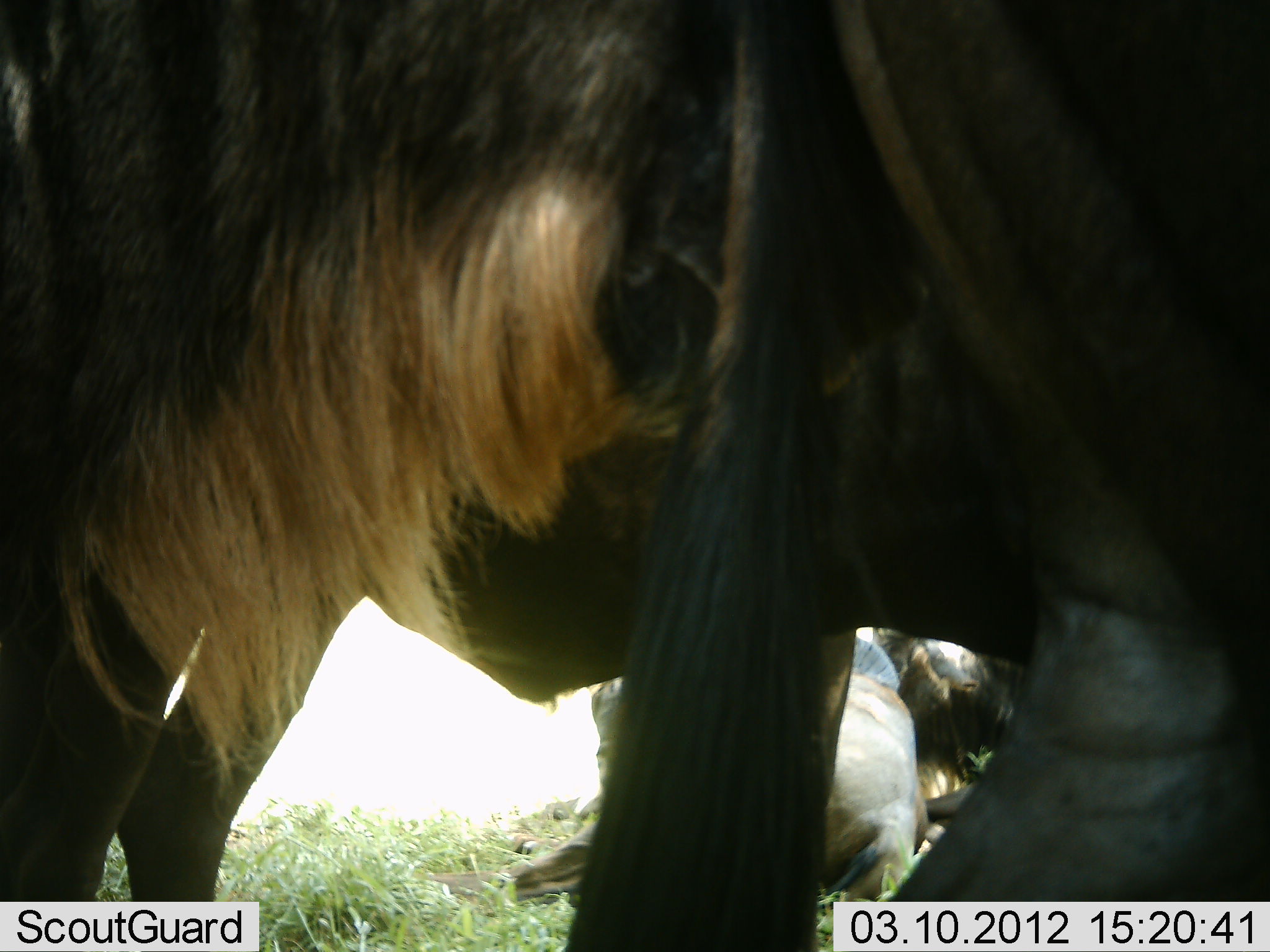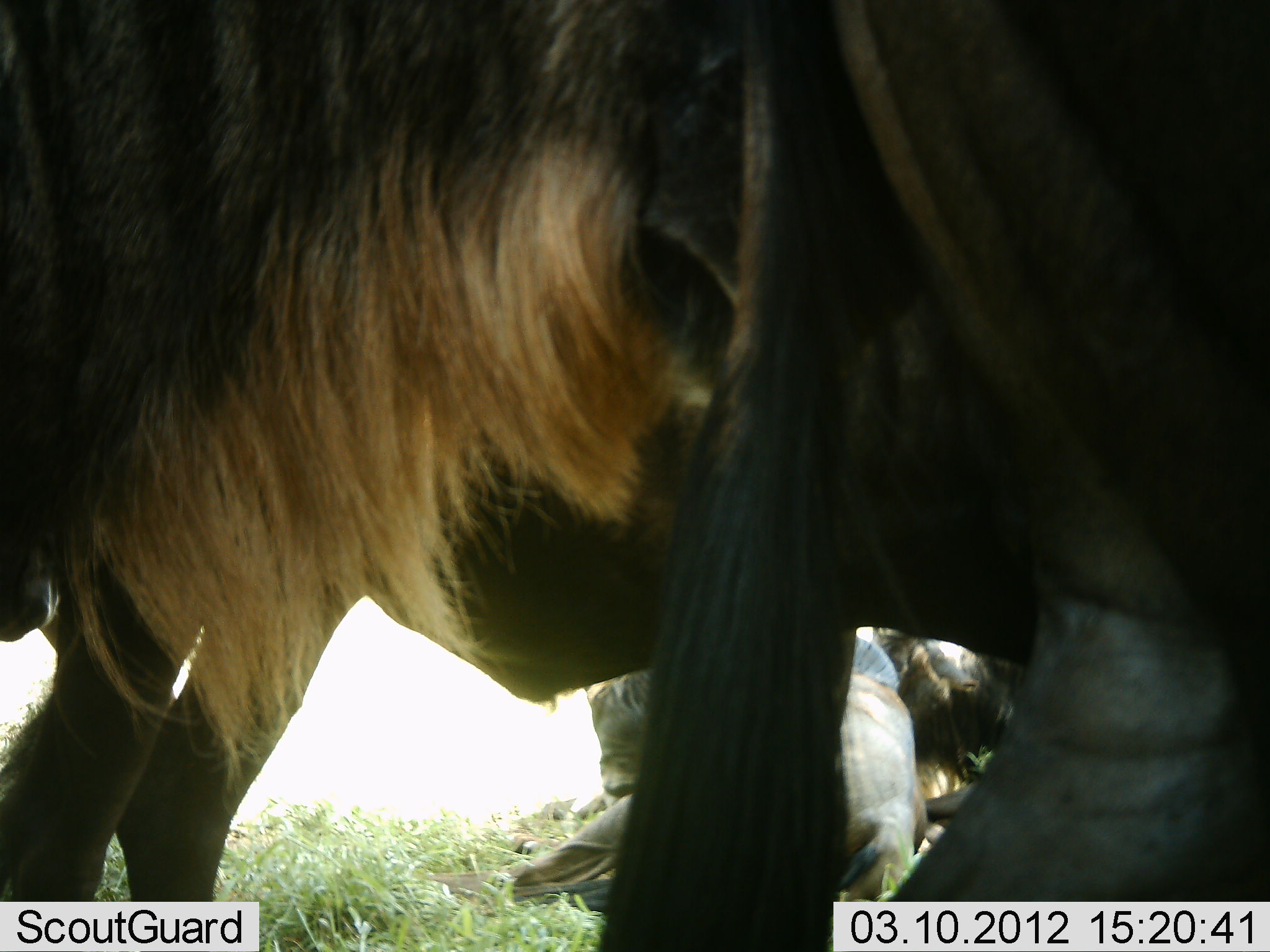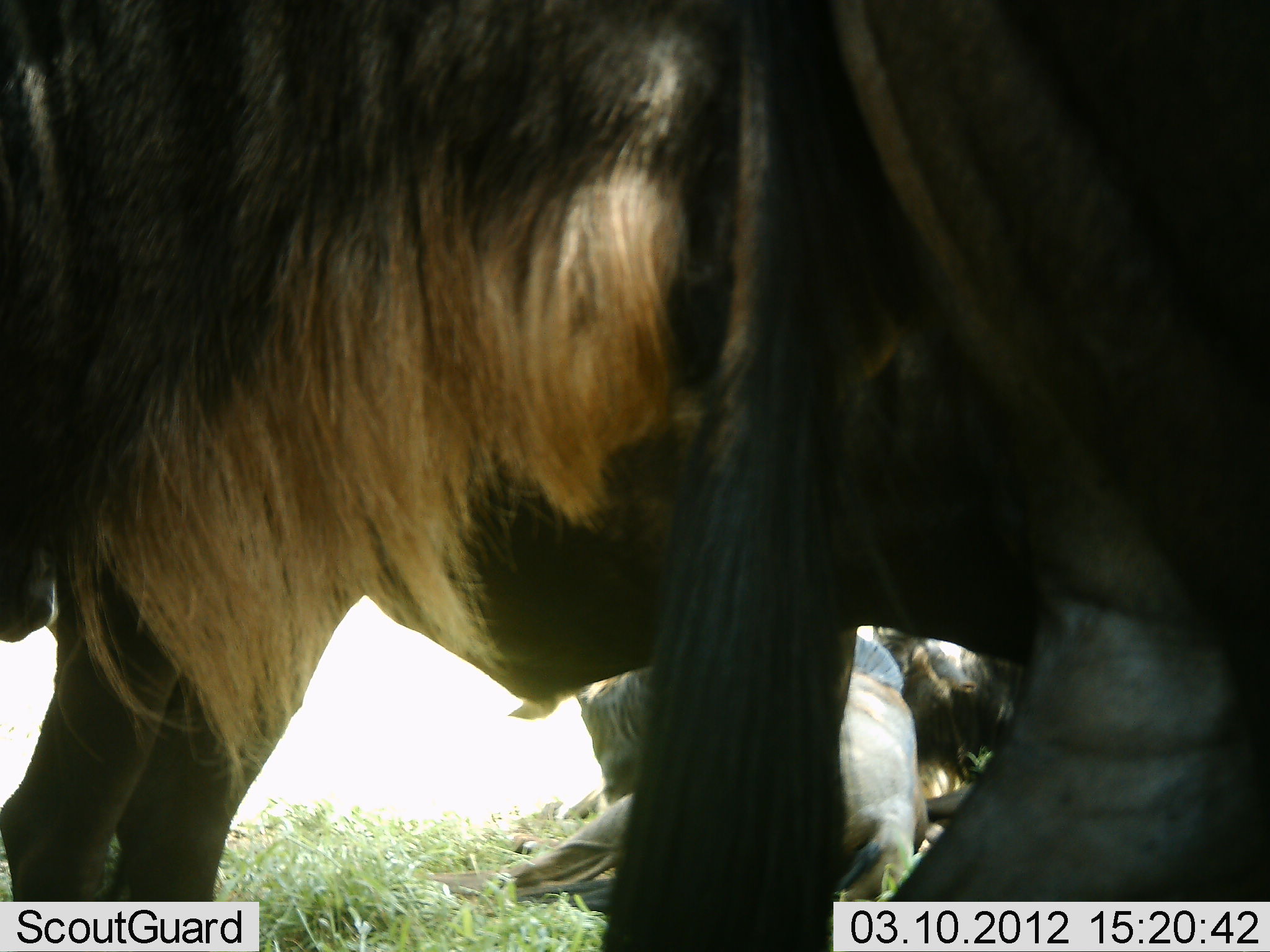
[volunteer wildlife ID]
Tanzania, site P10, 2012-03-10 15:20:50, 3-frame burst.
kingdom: Animalia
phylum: Chordata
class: Mammalia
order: Artiodactyla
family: Bovidae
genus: Connochaetes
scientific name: Connochaetes taurinus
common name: blue wildebeest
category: wildebeest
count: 4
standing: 73%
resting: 80%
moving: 7%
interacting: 0%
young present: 0%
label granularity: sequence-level